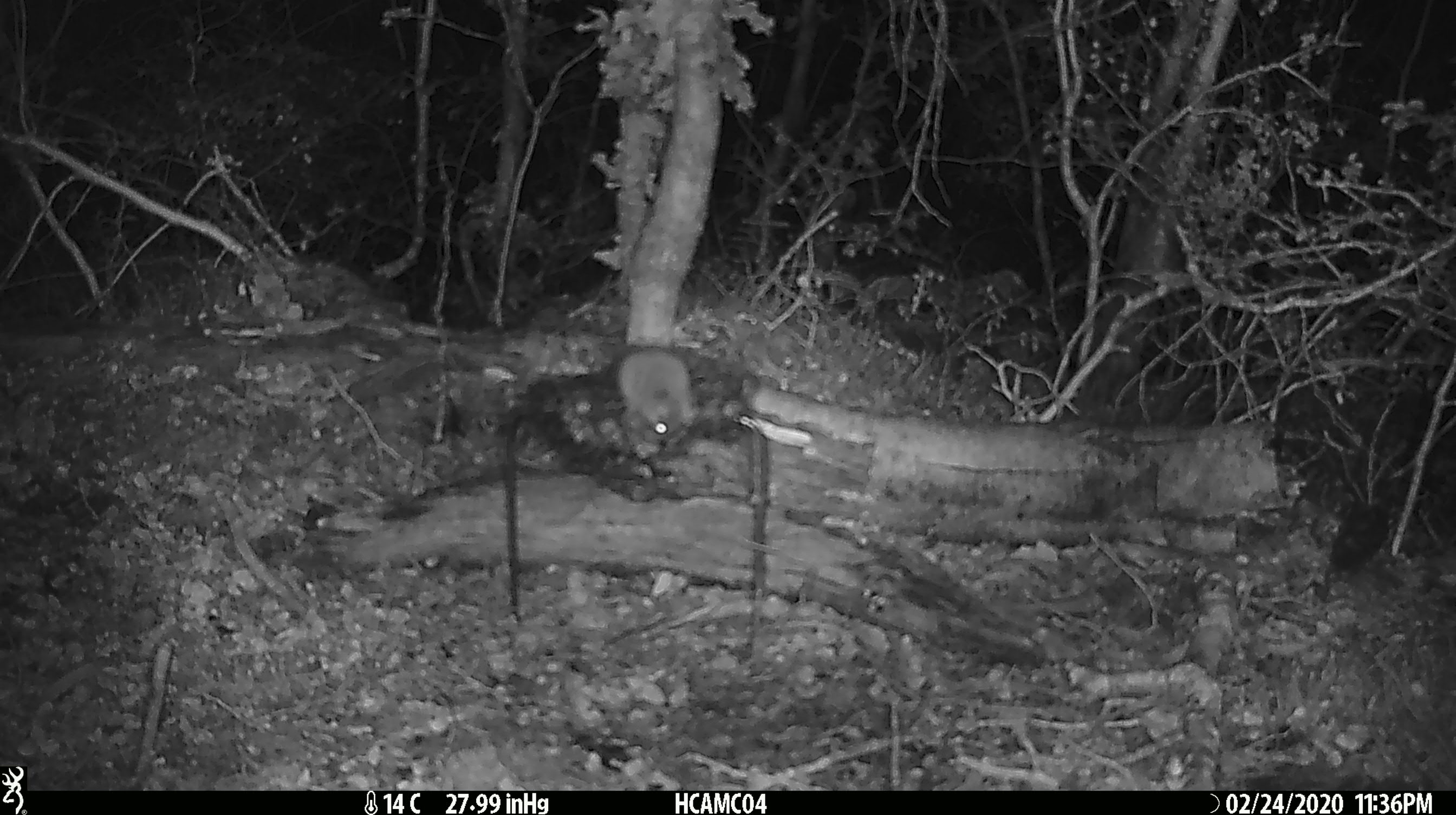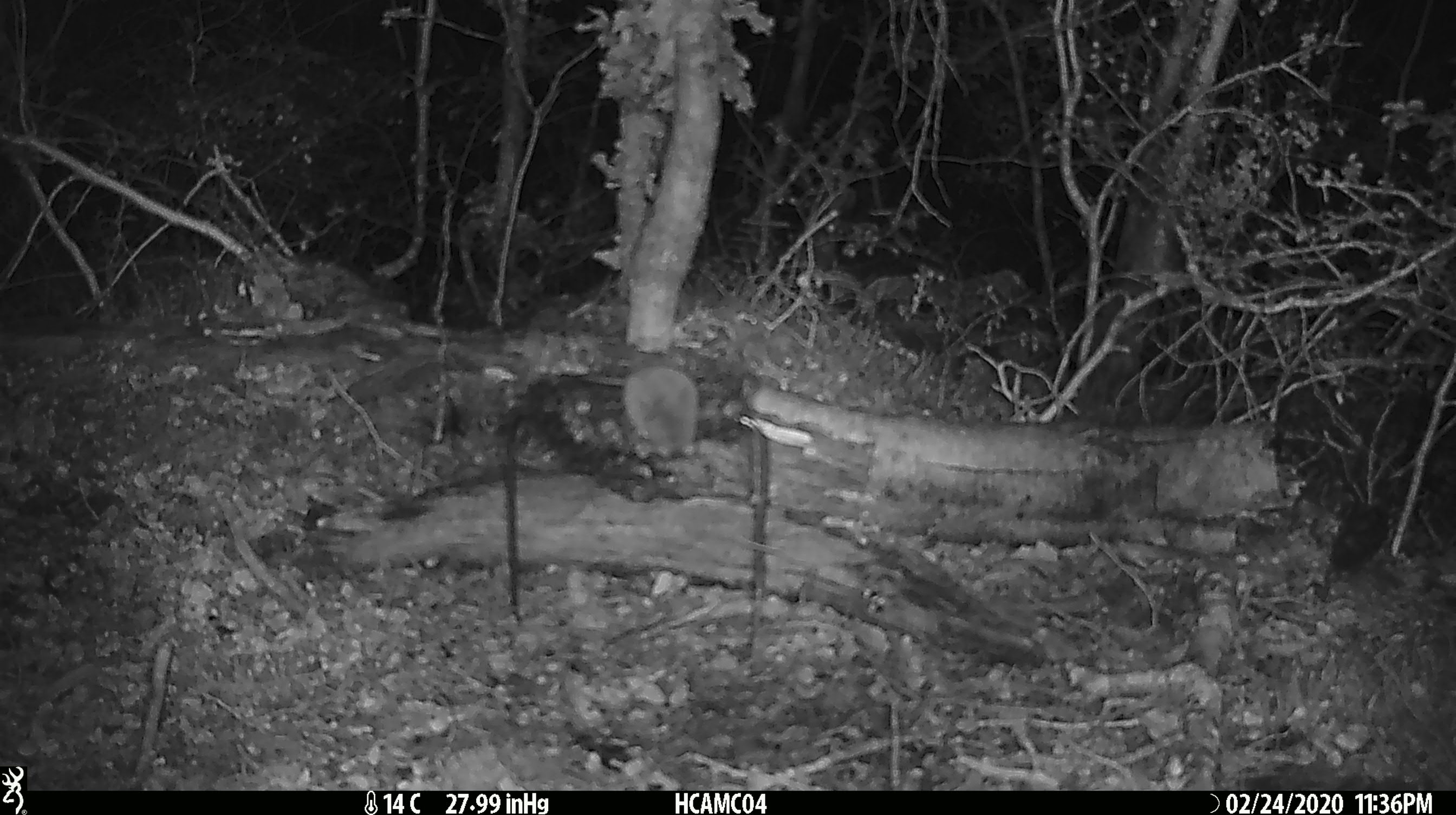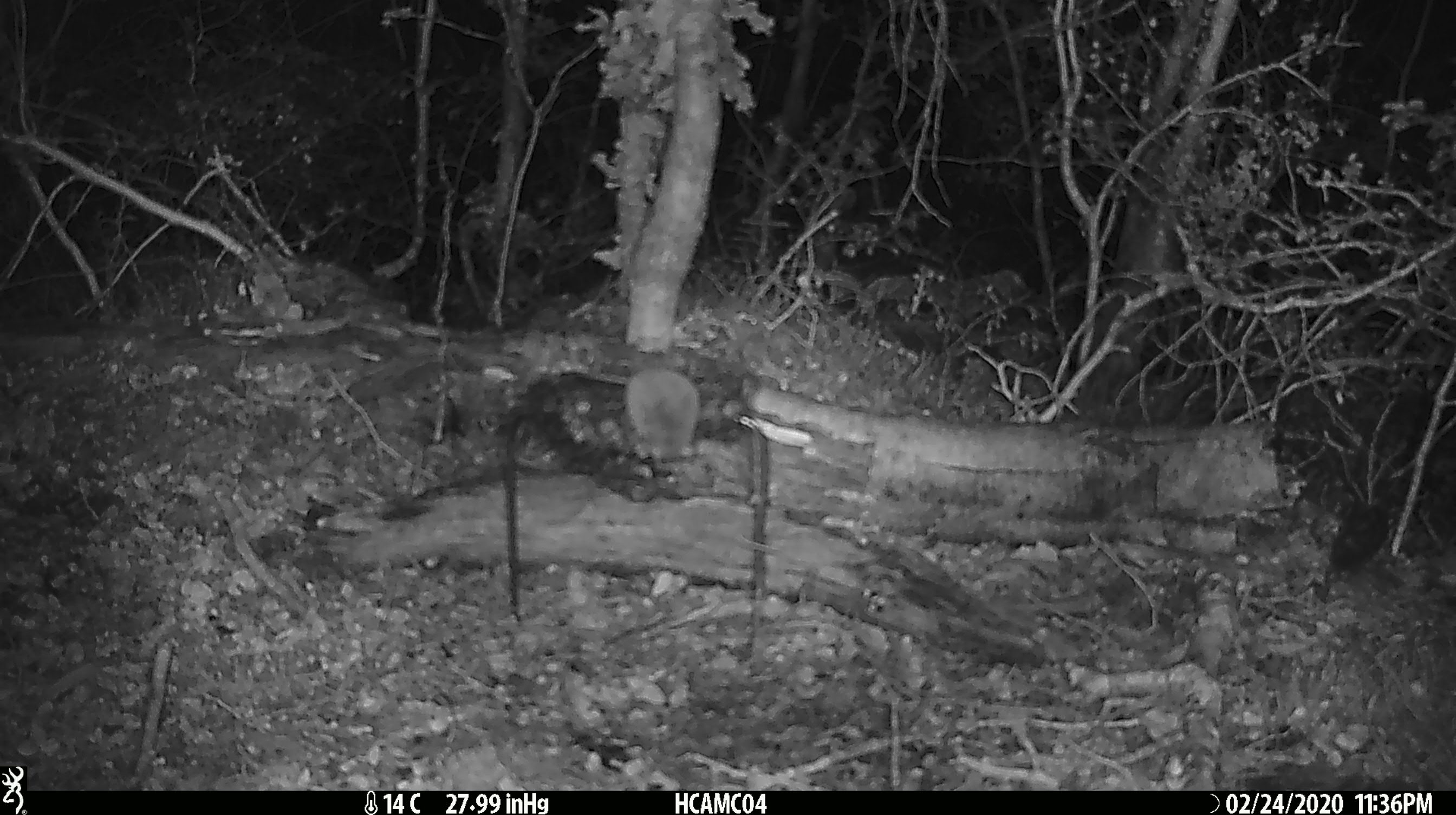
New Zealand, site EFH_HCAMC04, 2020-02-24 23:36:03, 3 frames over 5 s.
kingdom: Animalia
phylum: Chordata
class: Mammalia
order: Rodentia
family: Muridae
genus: Mus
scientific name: Mus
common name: mouse